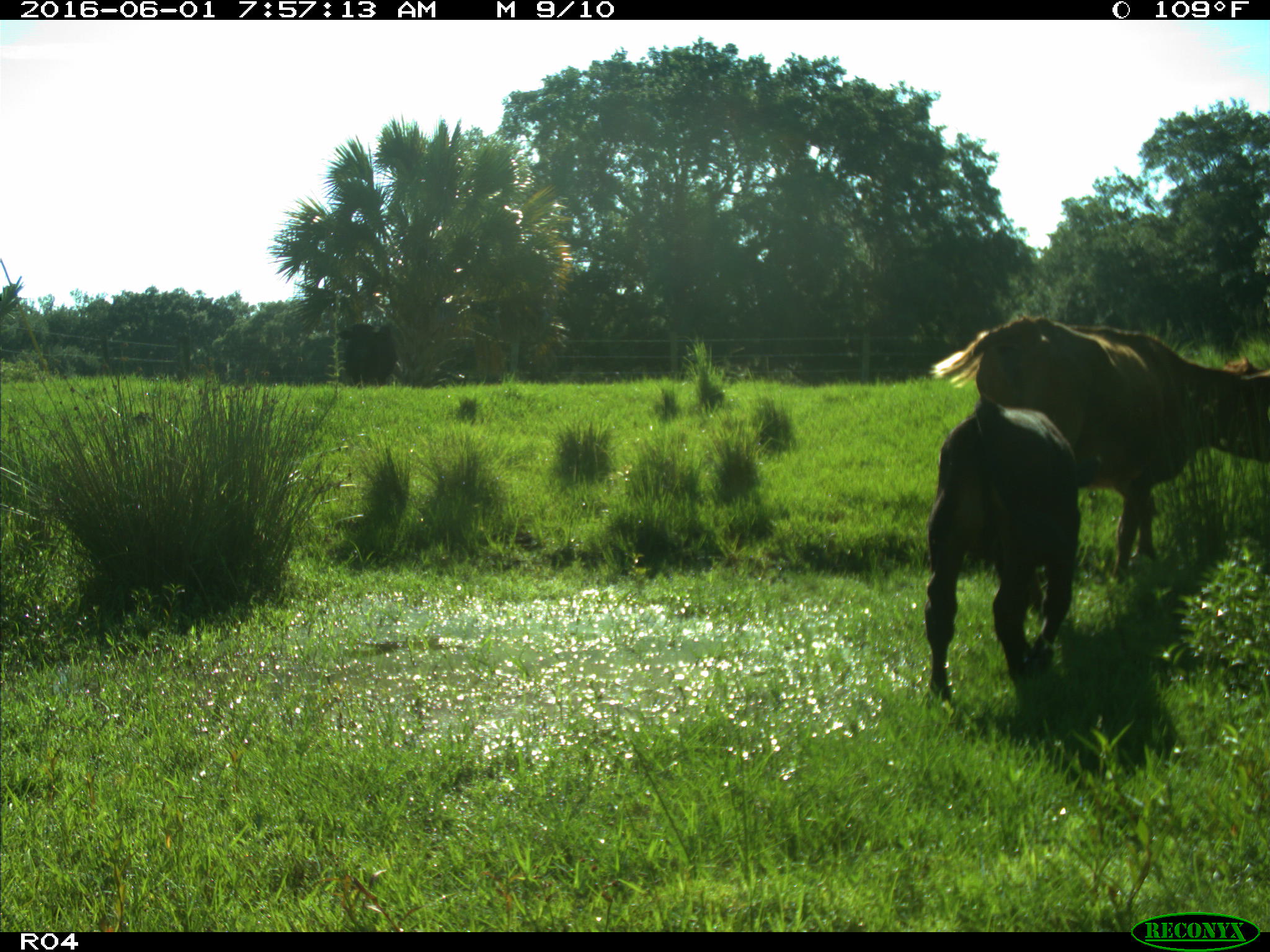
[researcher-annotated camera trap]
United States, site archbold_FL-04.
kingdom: Animalia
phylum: Chordata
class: Mammalia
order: Artiodactyla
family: Bovidae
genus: Bos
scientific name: Bos taurus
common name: domestic cow